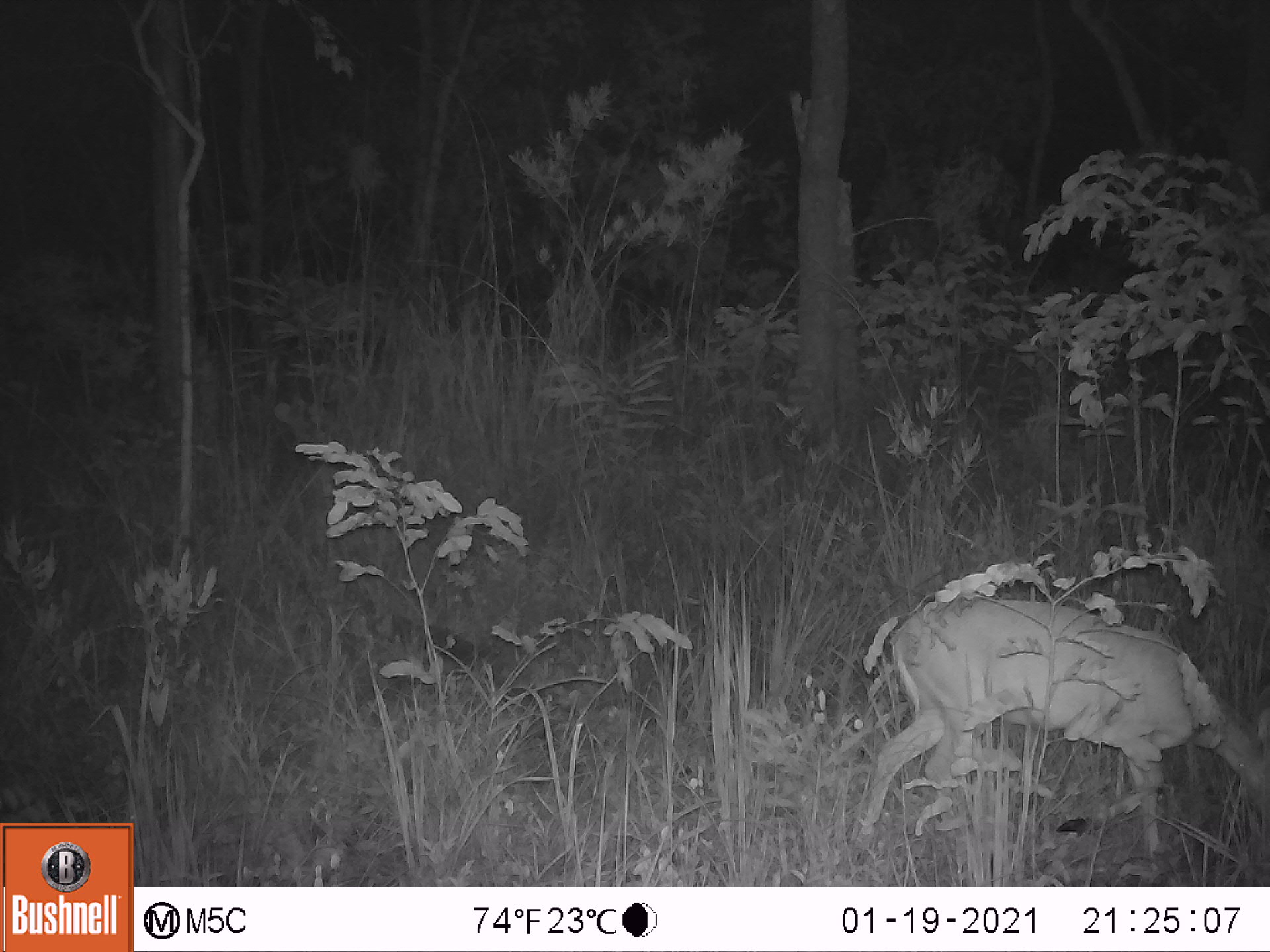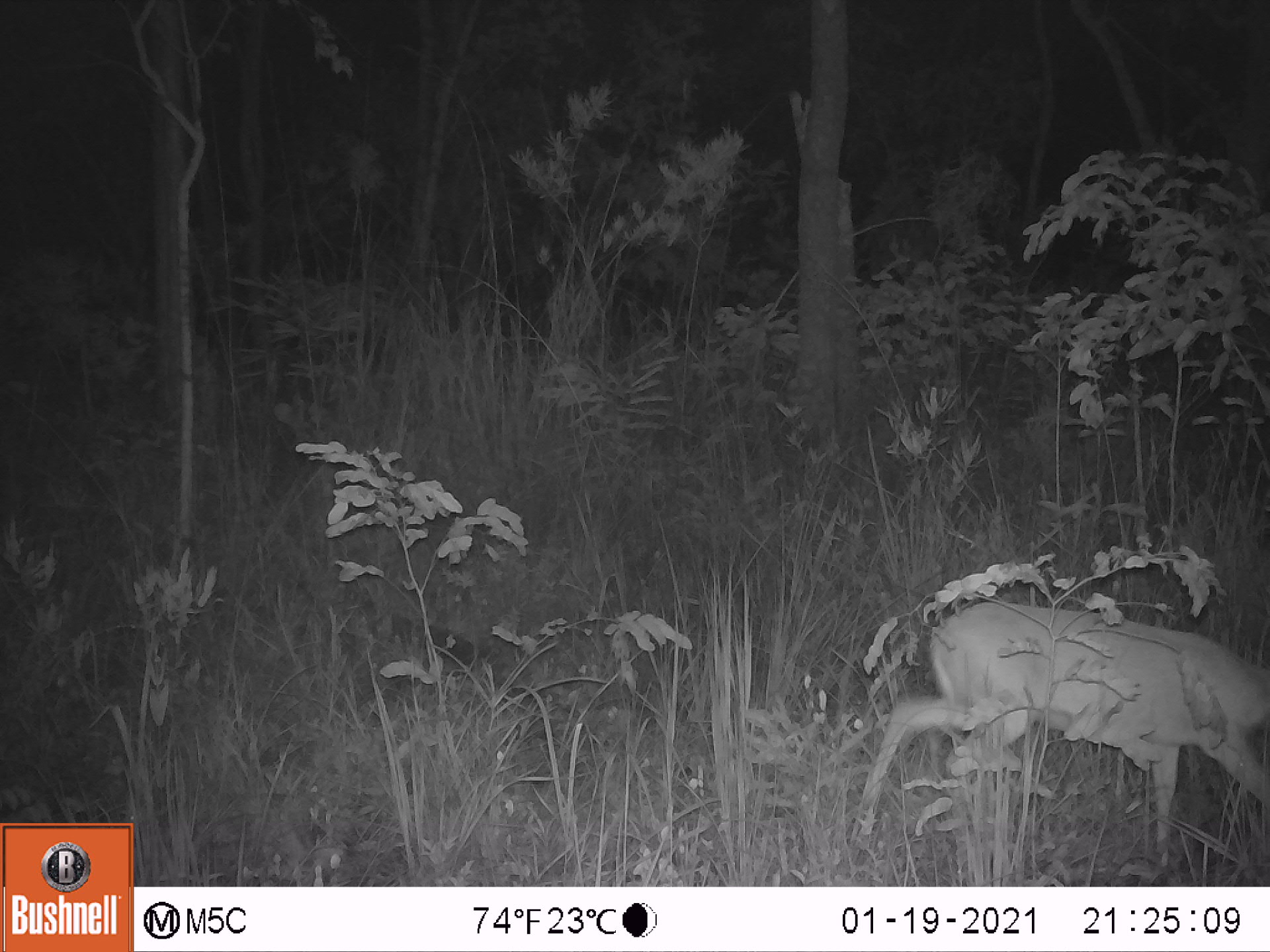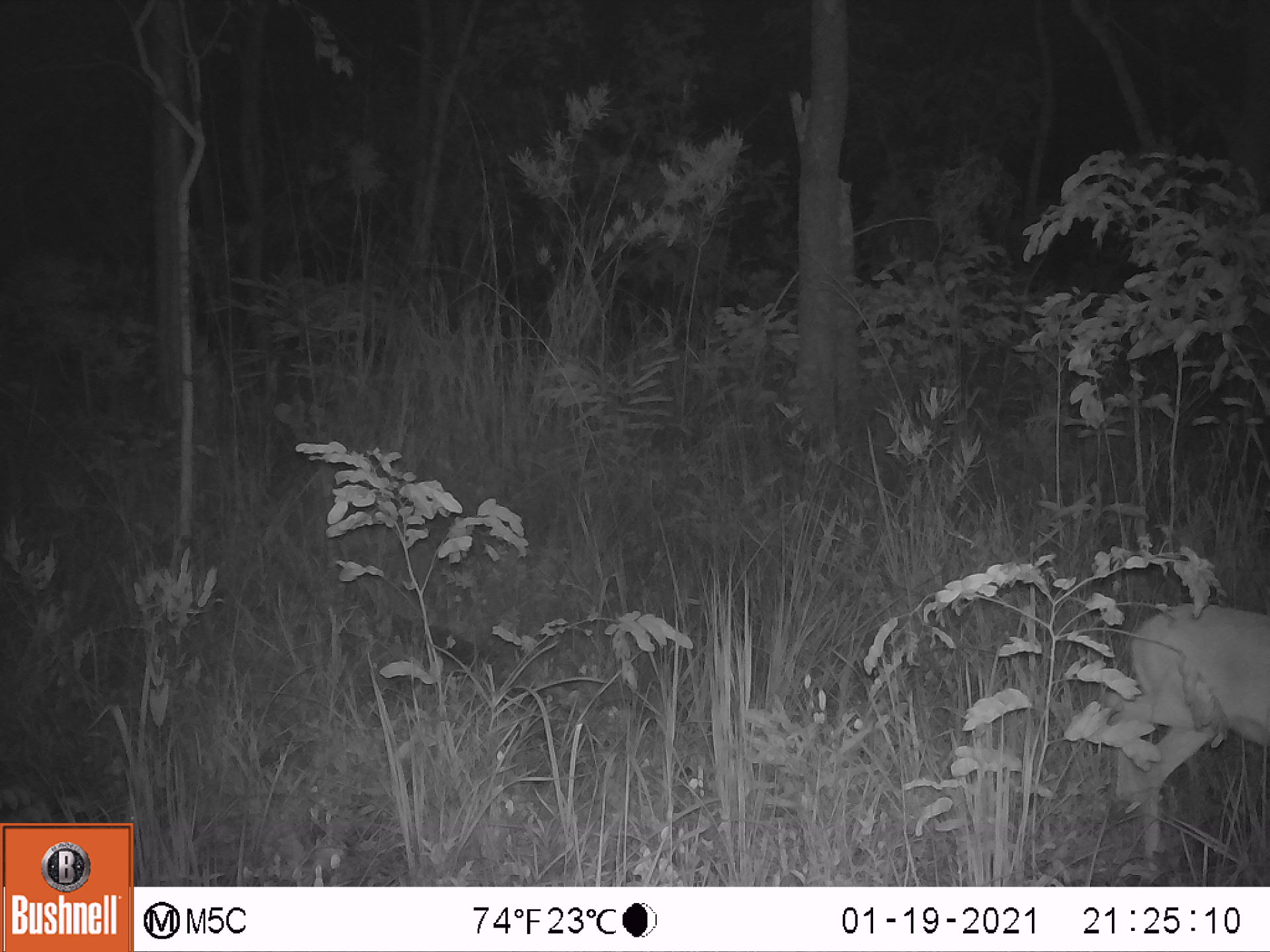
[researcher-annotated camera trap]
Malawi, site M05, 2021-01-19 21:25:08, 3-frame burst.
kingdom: Animalia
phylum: Chordata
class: Mammalia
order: Artiodactyla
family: Bovidae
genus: Sylvicapra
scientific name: Sylvicapra grimmia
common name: common duiker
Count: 1.